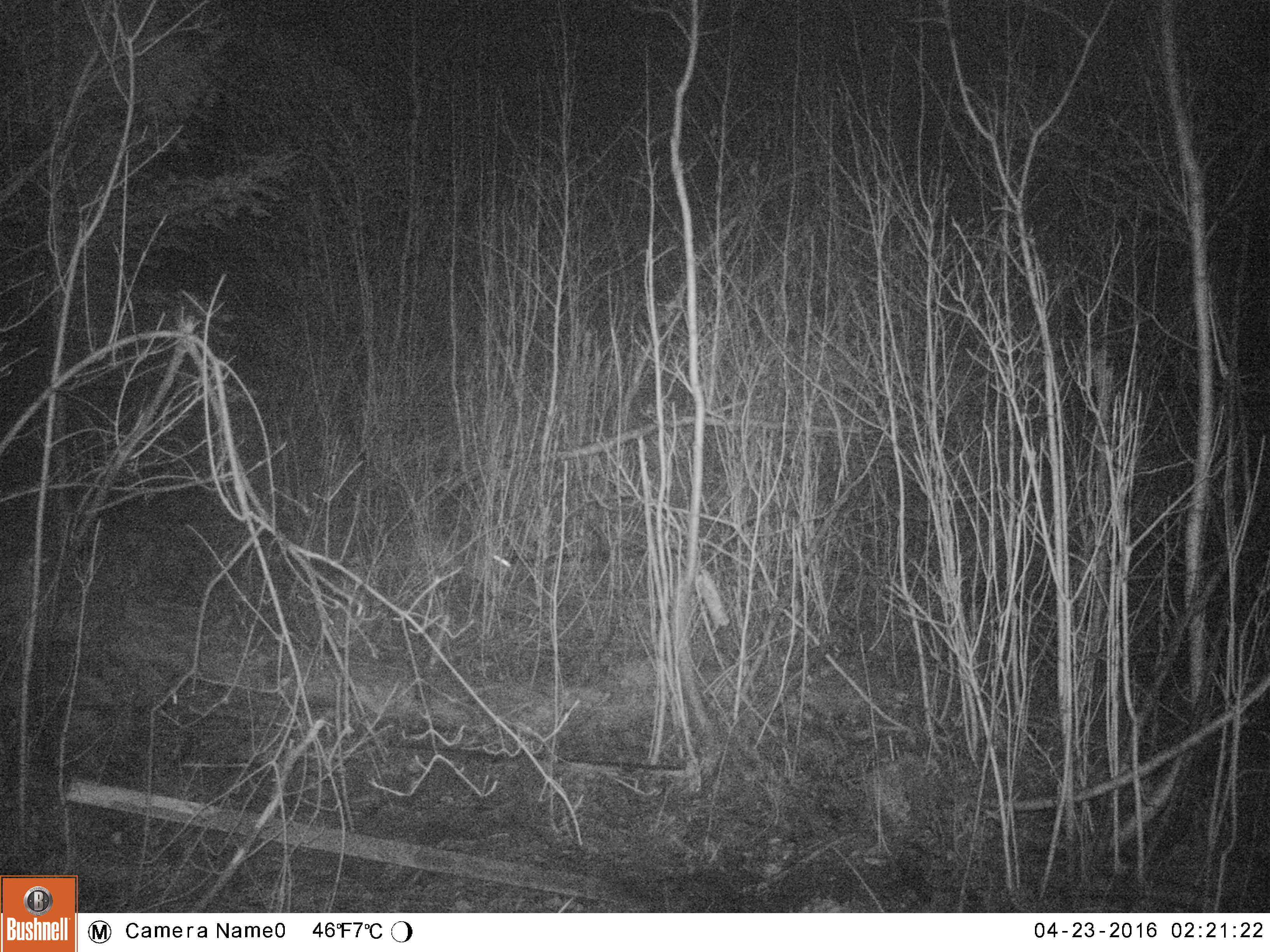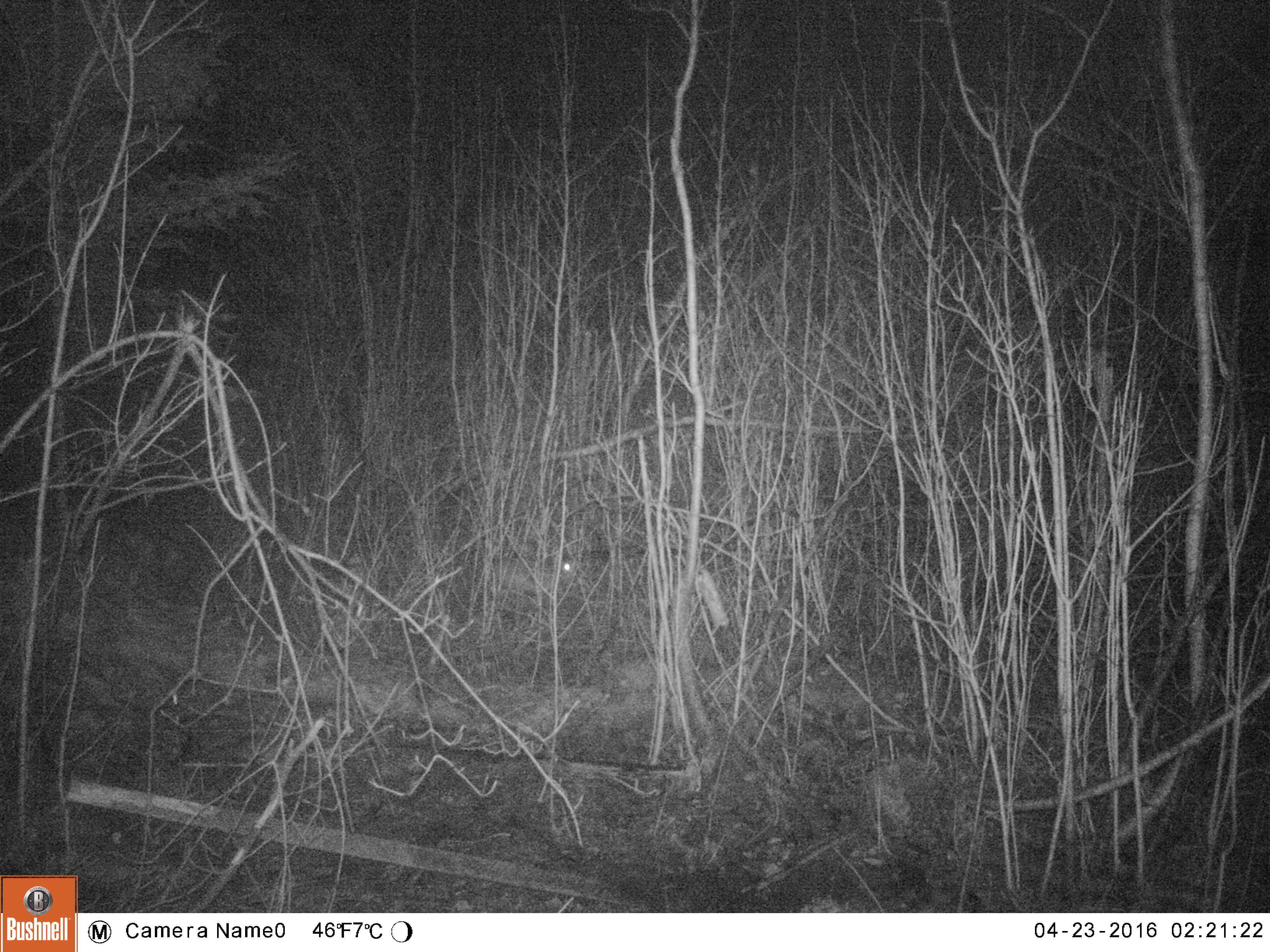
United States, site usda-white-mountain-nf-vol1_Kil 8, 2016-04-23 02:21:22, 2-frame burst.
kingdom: Animalia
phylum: Chordata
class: Mammalia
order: Lagomorpha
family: Leporidae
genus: Lepus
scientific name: Lepus americanus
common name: snowshoe hare